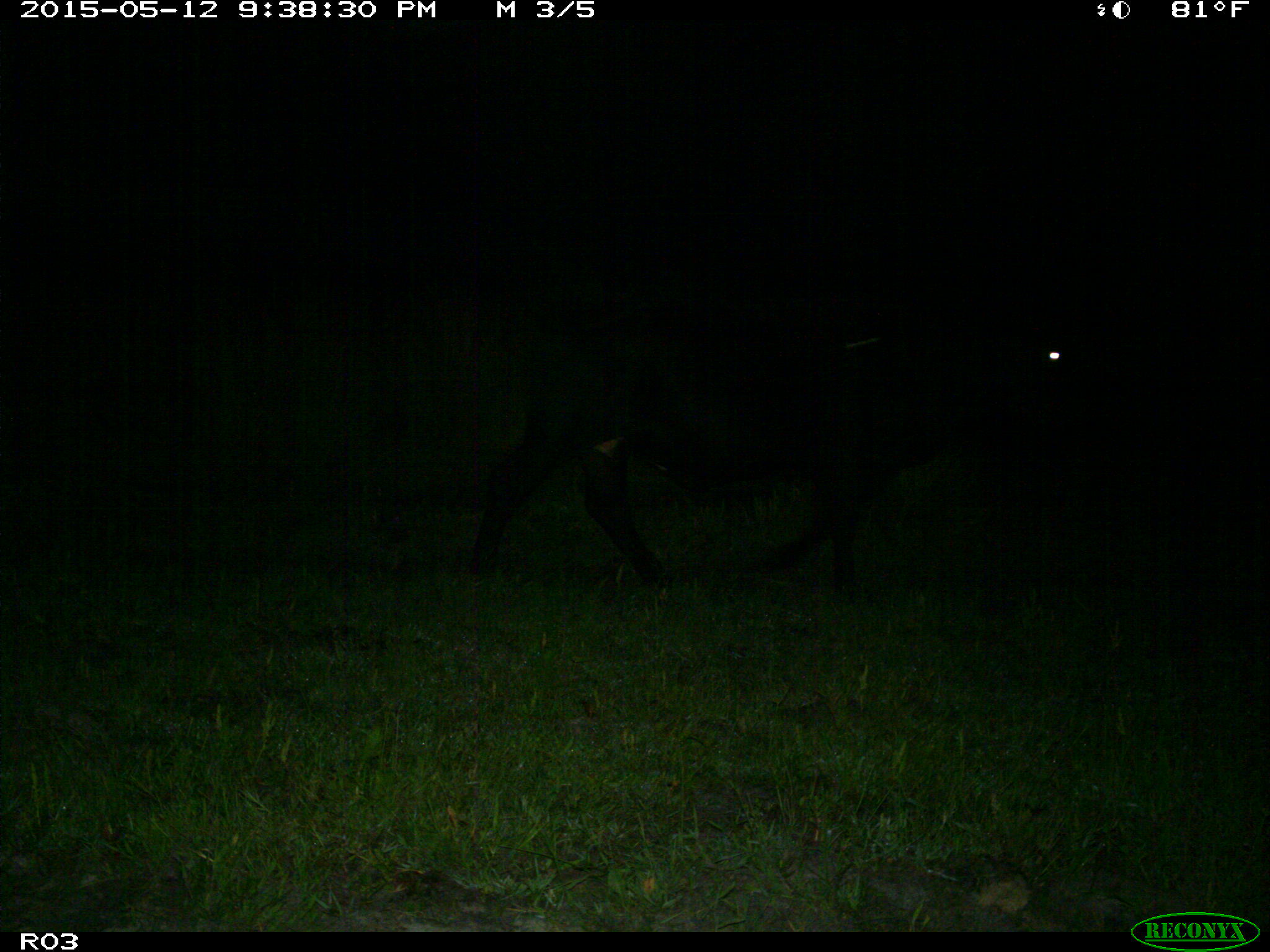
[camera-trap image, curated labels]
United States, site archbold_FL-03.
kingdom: Animalia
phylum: Chordata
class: Mammalia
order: Artiodactyla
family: Bovidae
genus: Bos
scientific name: Bos taurus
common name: domestic cow